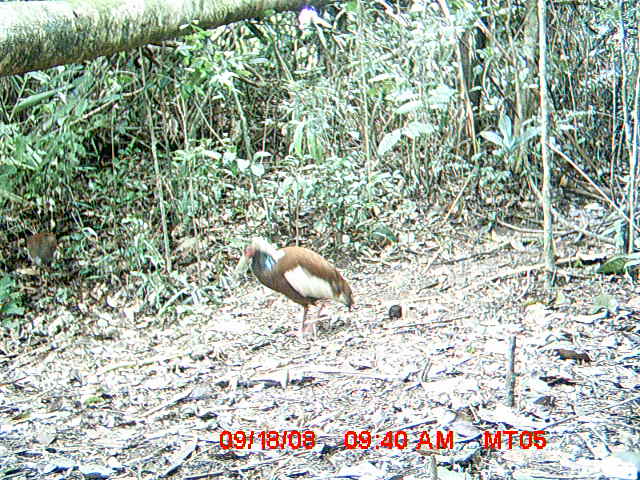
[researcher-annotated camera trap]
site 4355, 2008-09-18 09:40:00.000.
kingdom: Animalia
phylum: Chordata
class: Aves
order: Cuculiformes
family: Cuculidae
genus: Coua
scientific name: Coua serriana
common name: red-breasted coua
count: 2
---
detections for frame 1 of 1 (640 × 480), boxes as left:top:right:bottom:
coua serriana: 229:236:356:342; 22:231:62:285